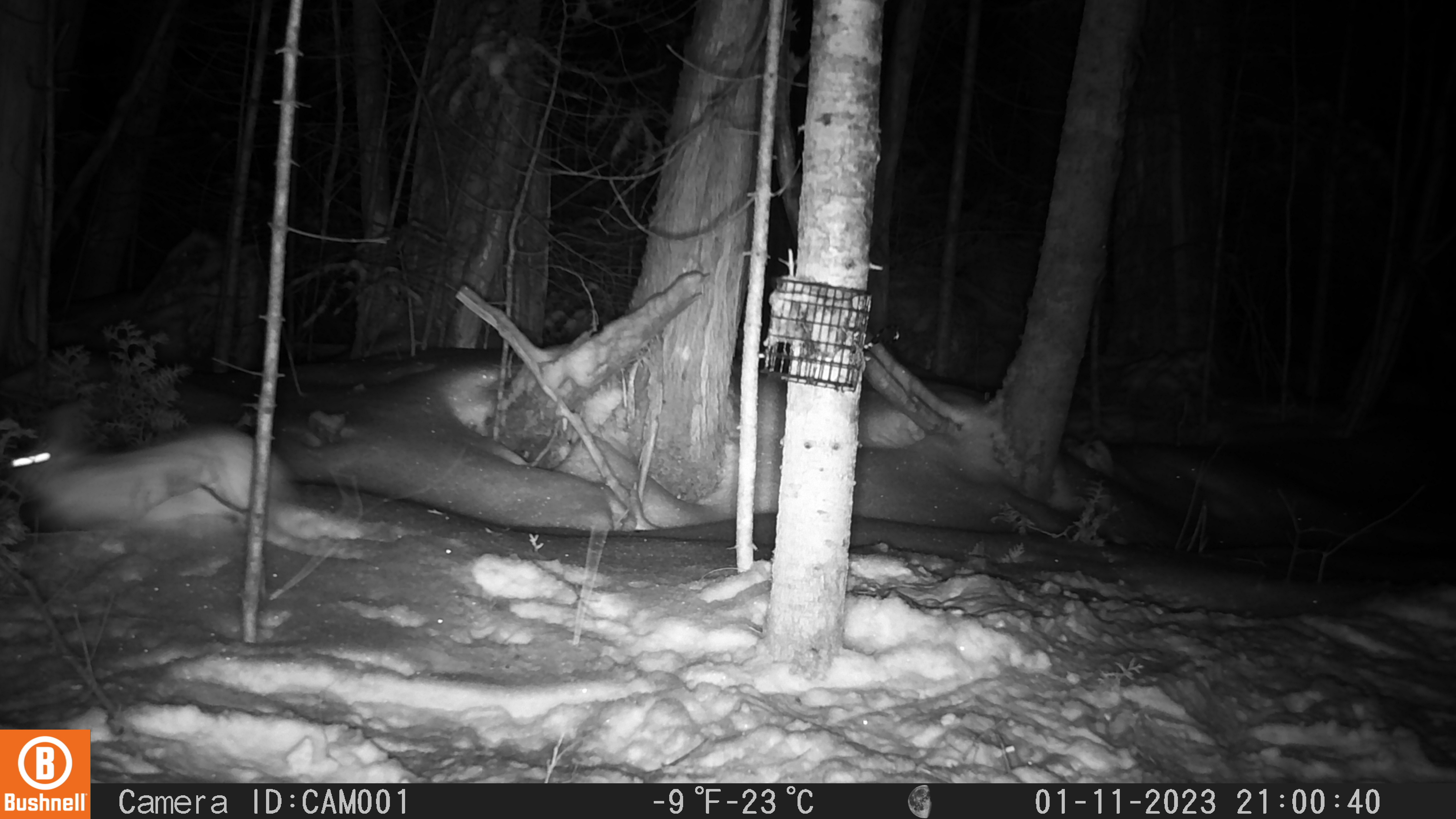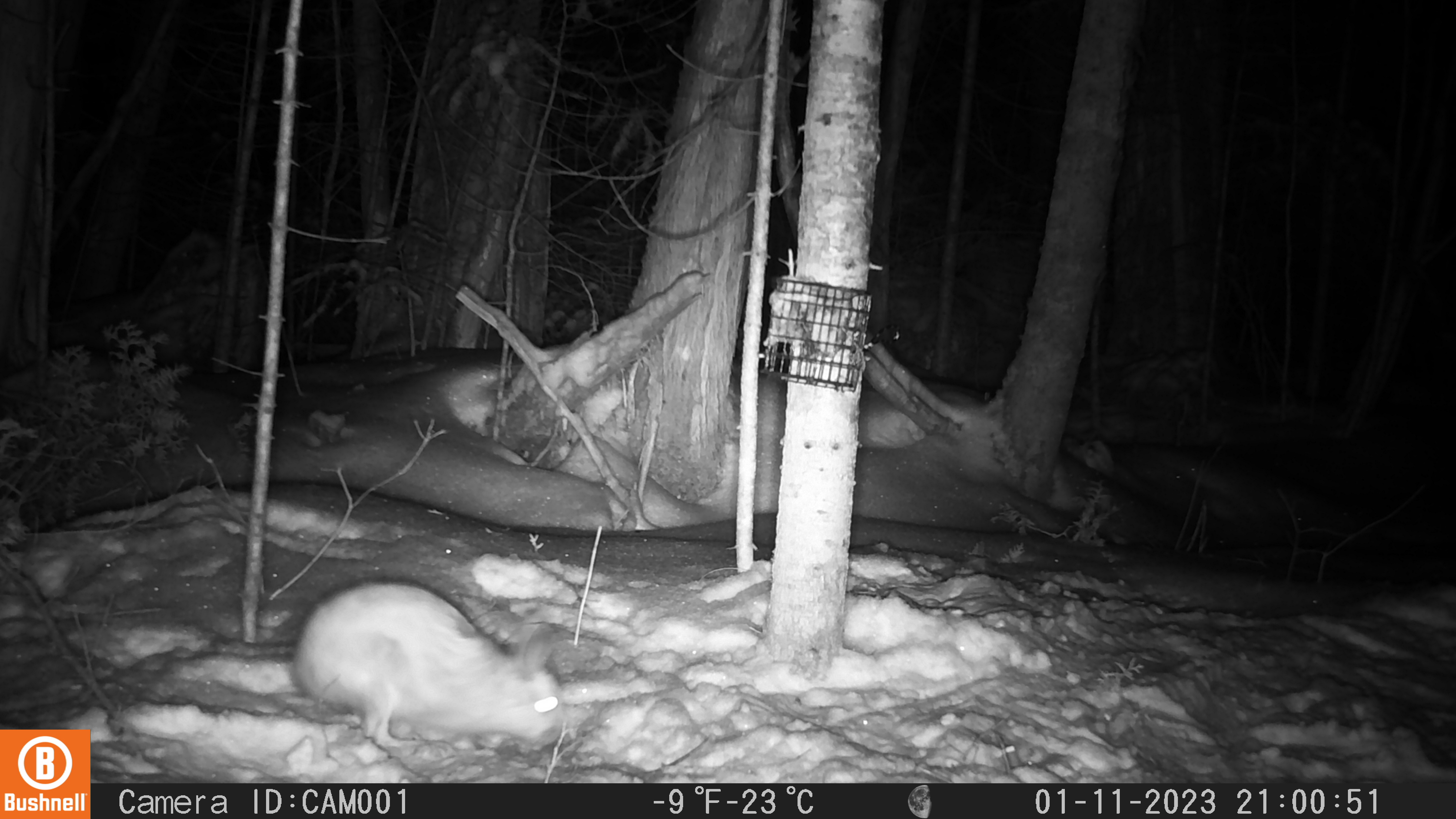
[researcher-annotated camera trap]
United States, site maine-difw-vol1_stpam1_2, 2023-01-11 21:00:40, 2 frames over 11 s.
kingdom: Animalia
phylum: Chordata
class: Mammalia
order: Lagomorpha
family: Leporidae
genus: Lepus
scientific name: Lepus americanus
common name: snowshoe hare